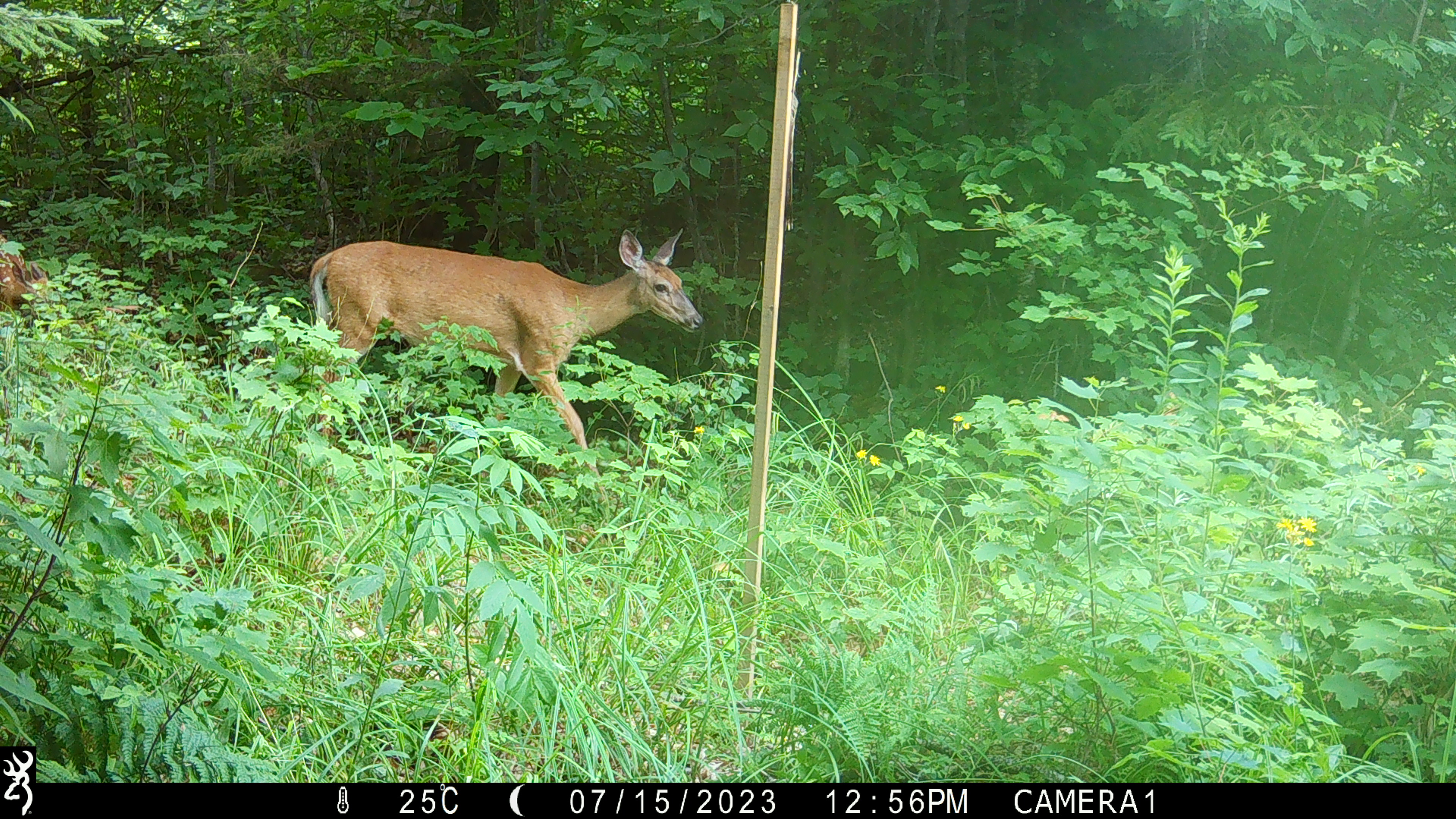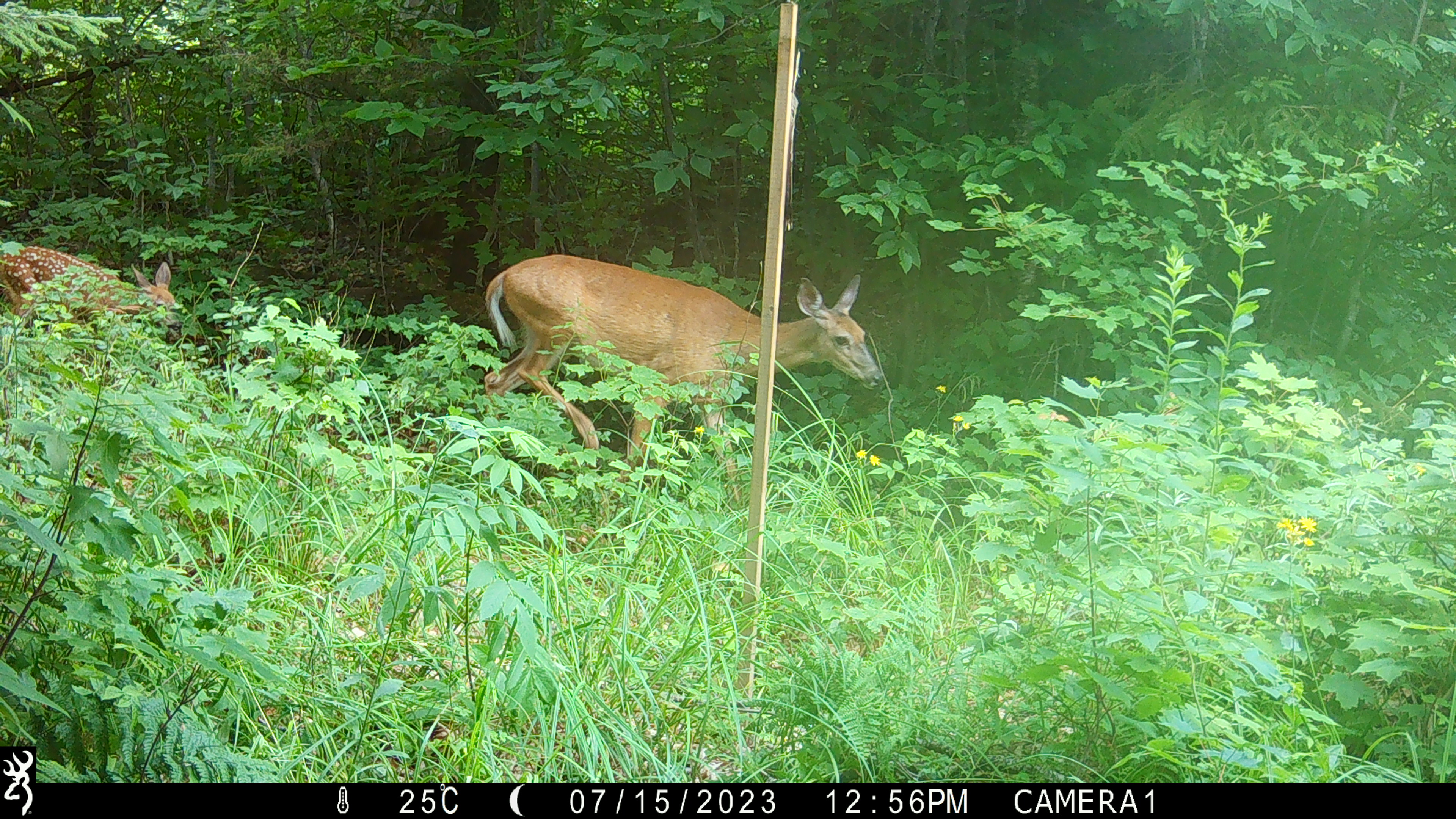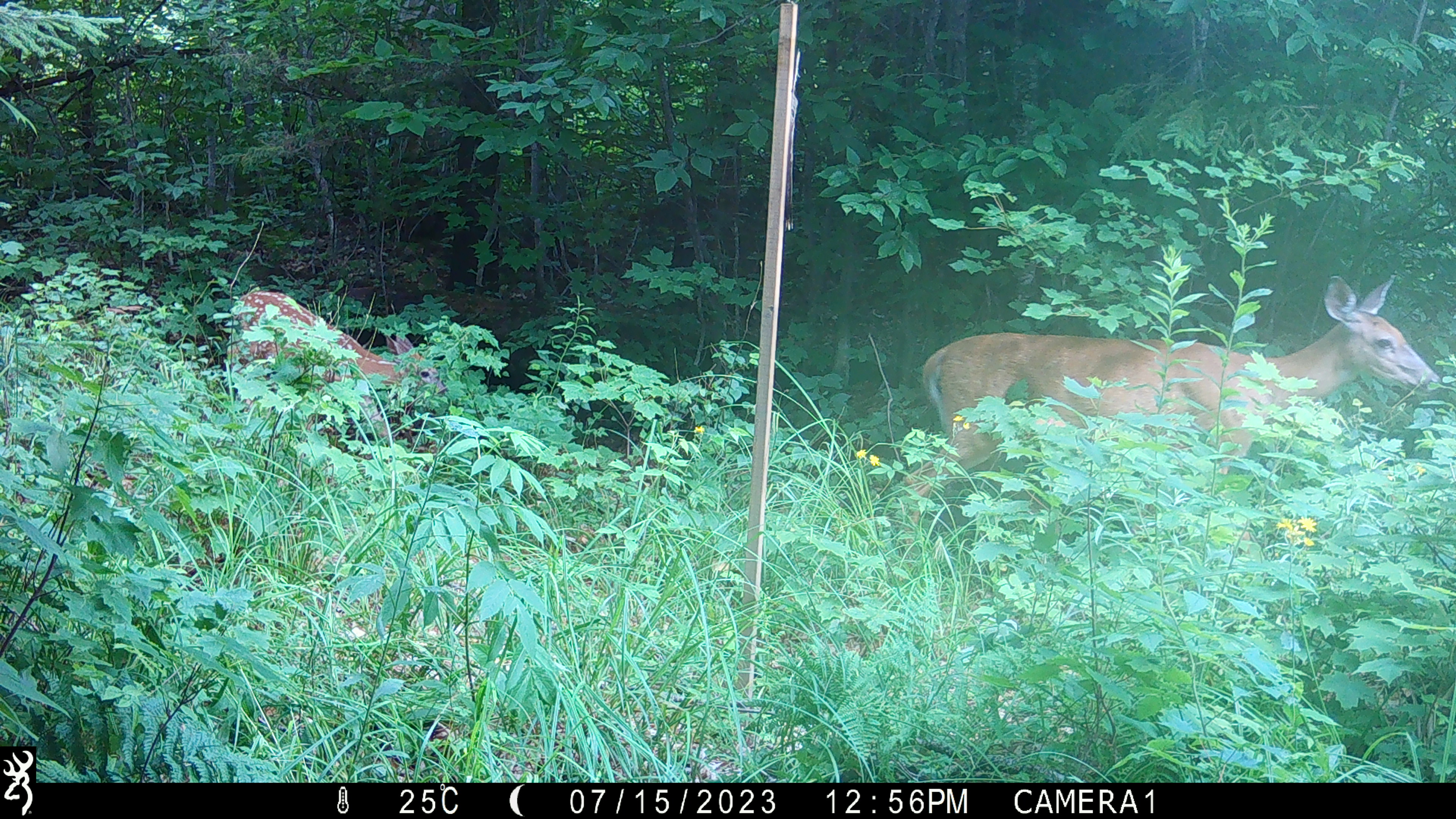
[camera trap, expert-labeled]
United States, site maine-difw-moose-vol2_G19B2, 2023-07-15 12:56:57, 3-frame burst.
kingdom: Animalia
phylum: Chordata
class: Mammalia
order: Artiodactyla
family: Cervidae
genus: Odocoileus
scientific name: Odocoileus virginianus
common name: white-tailed deer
White-tailed deer (Odocoileus virginianus).